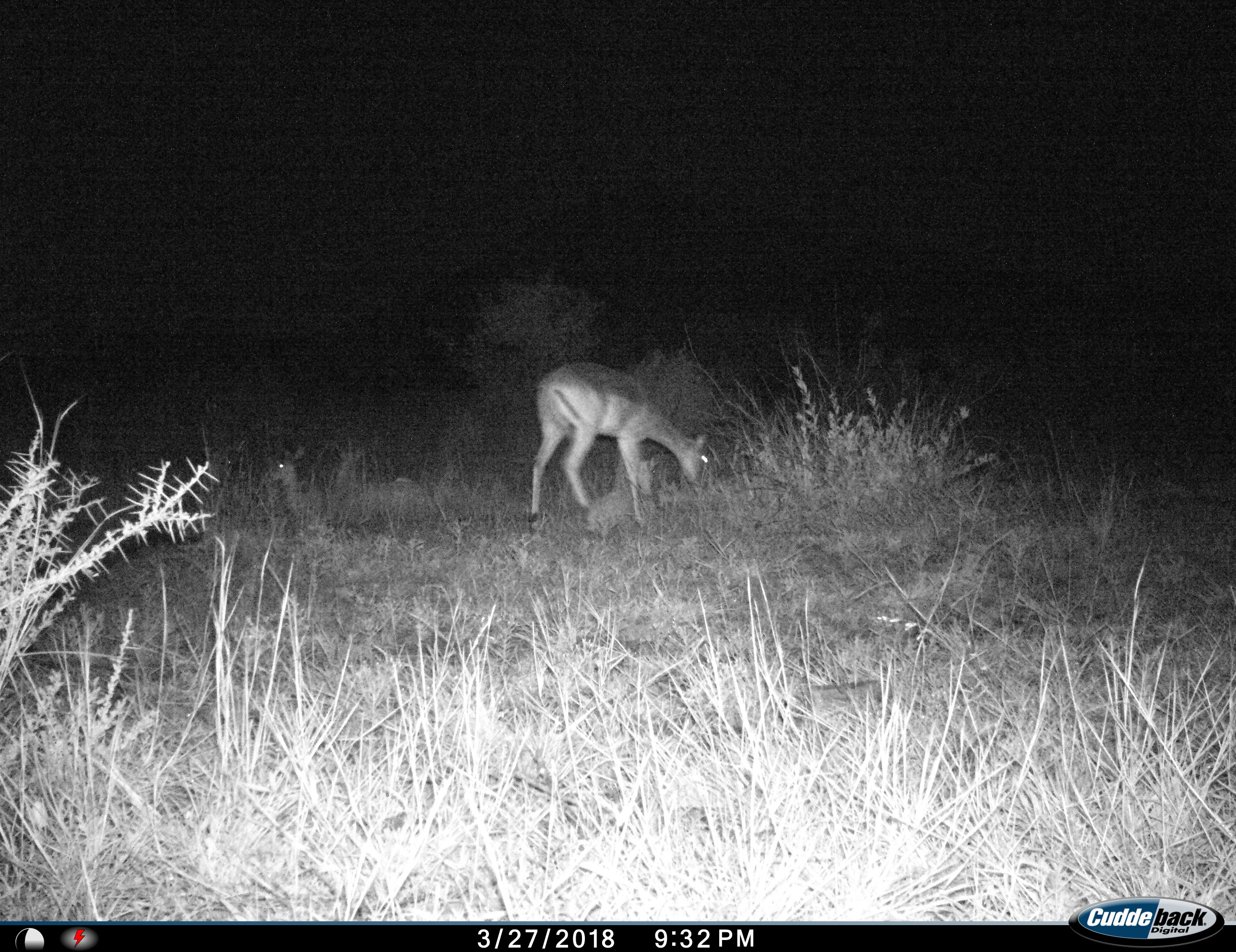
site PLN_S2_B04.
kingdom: Animalia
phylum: Chordata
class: Mammalia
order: Artiodactyla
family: Bovidae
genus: Aepyceros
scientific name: Aepyceros melampus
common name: impala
Impala (Aepyceros melampus), count 1. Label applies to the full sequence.